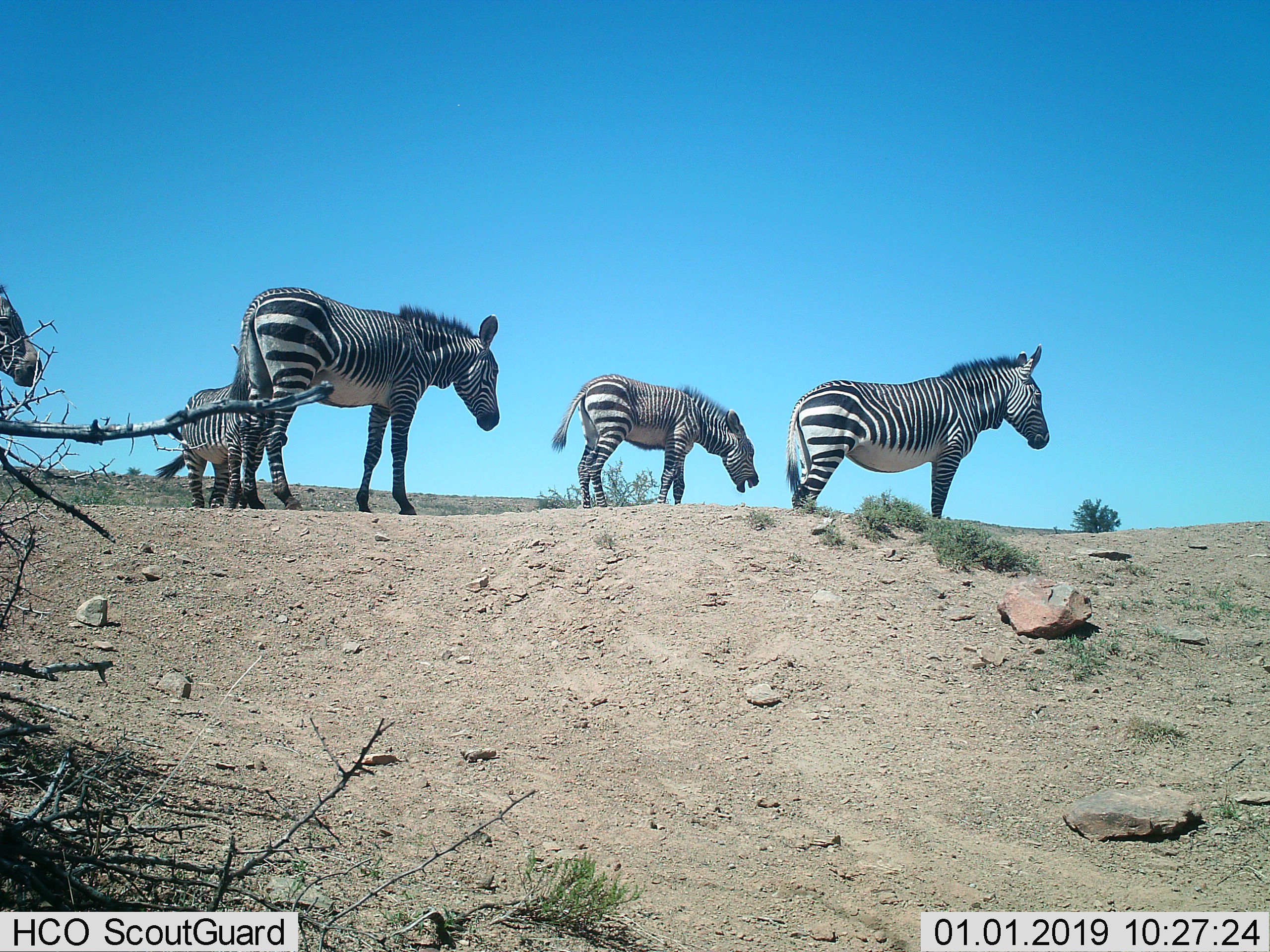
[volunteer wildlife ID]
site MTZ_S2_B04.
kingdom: Animalia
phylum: Chordata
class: Mammalia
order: Perissodactyla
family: Equidae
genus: Equus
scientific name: Equus zebra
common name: mountain zebra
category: zebramountain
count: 5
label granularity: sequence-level